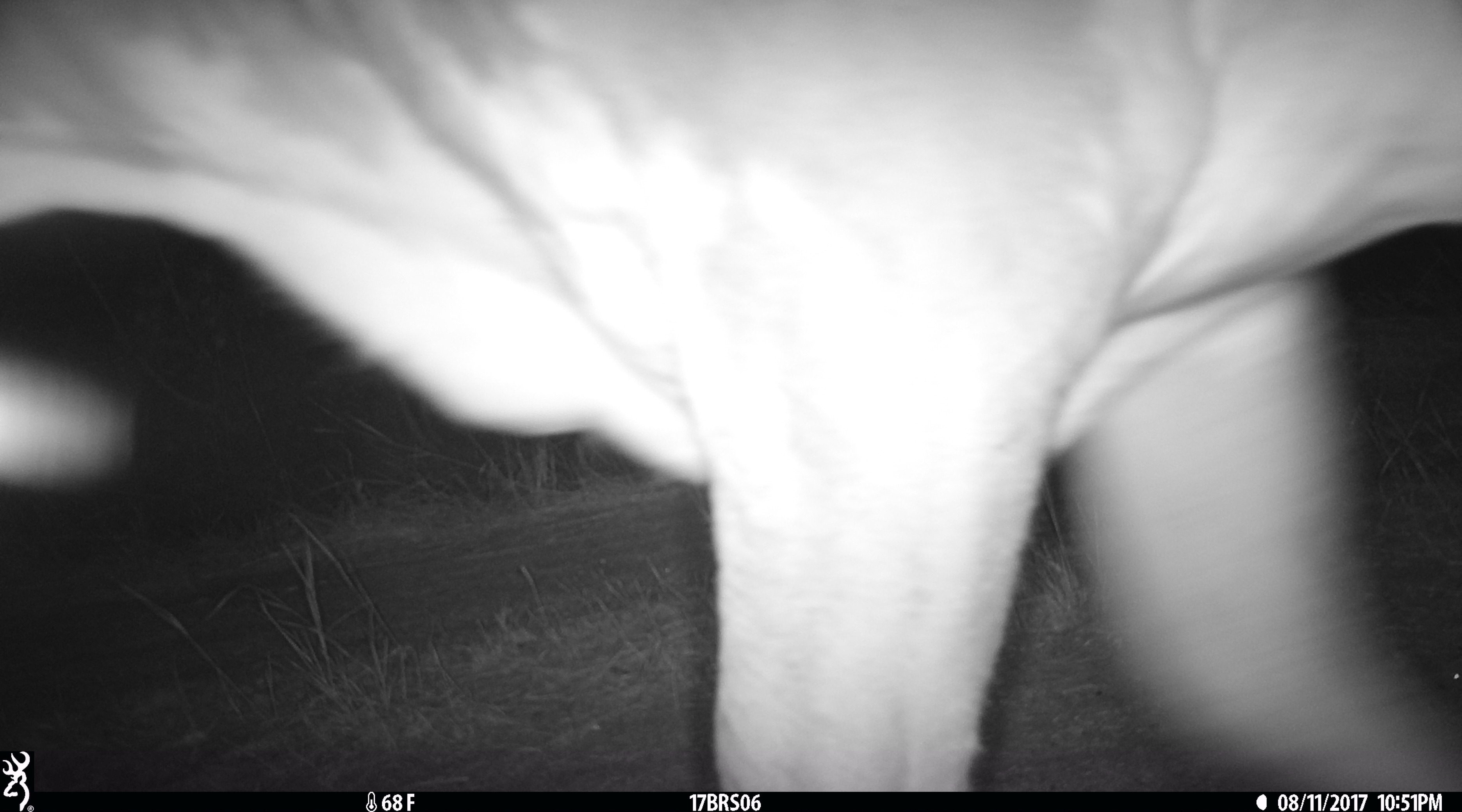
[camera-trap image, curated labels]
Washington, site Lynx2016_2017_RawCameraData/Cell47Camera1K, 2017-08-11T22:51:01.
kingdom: Animalia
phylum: Chordata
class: Mammalia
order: Artiodactyla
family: Bovidae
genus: Bos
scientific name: Bos taurus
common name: domestic cattle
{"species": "domestic cattle (Bos taurus)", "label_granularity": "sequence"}